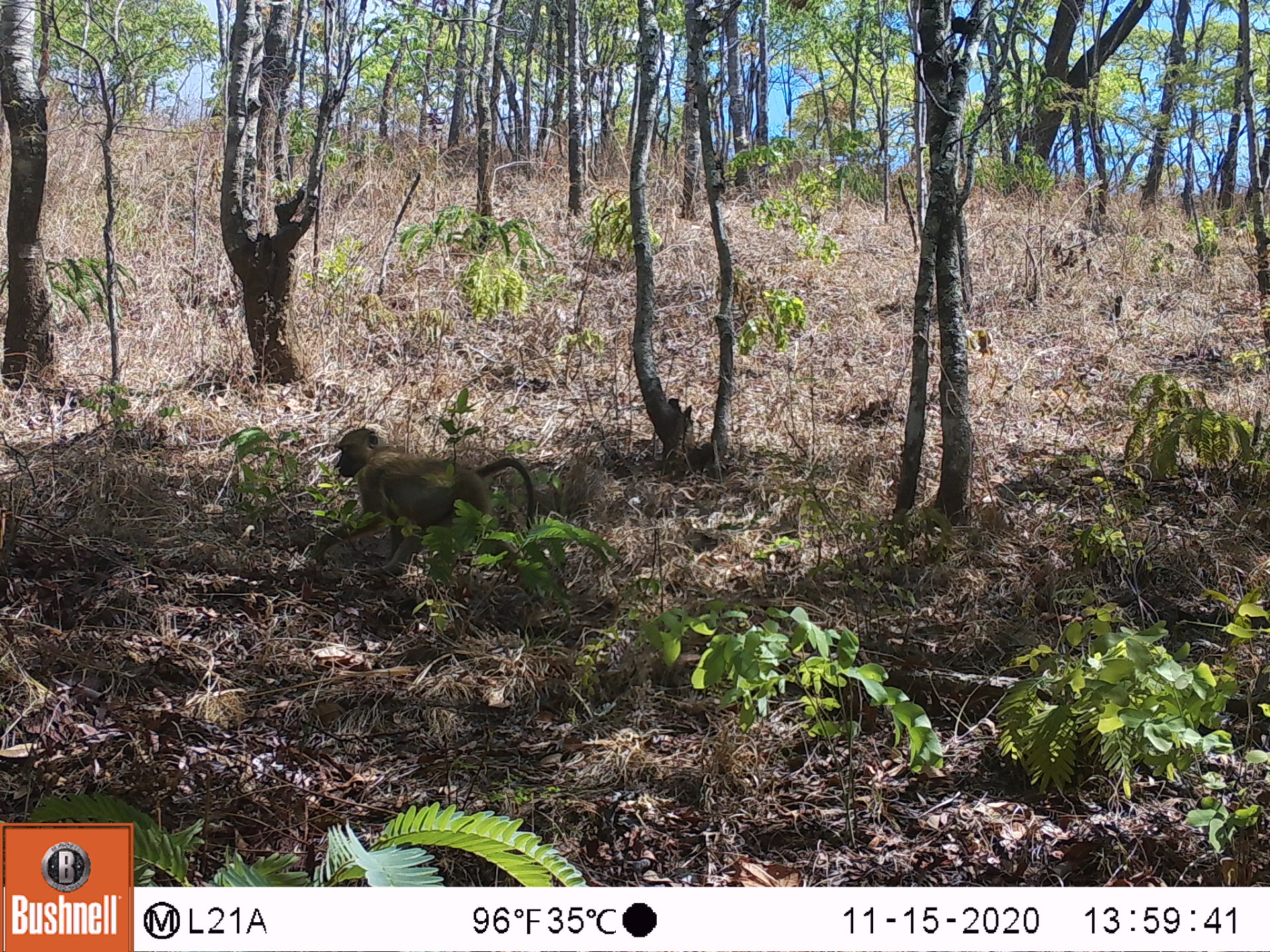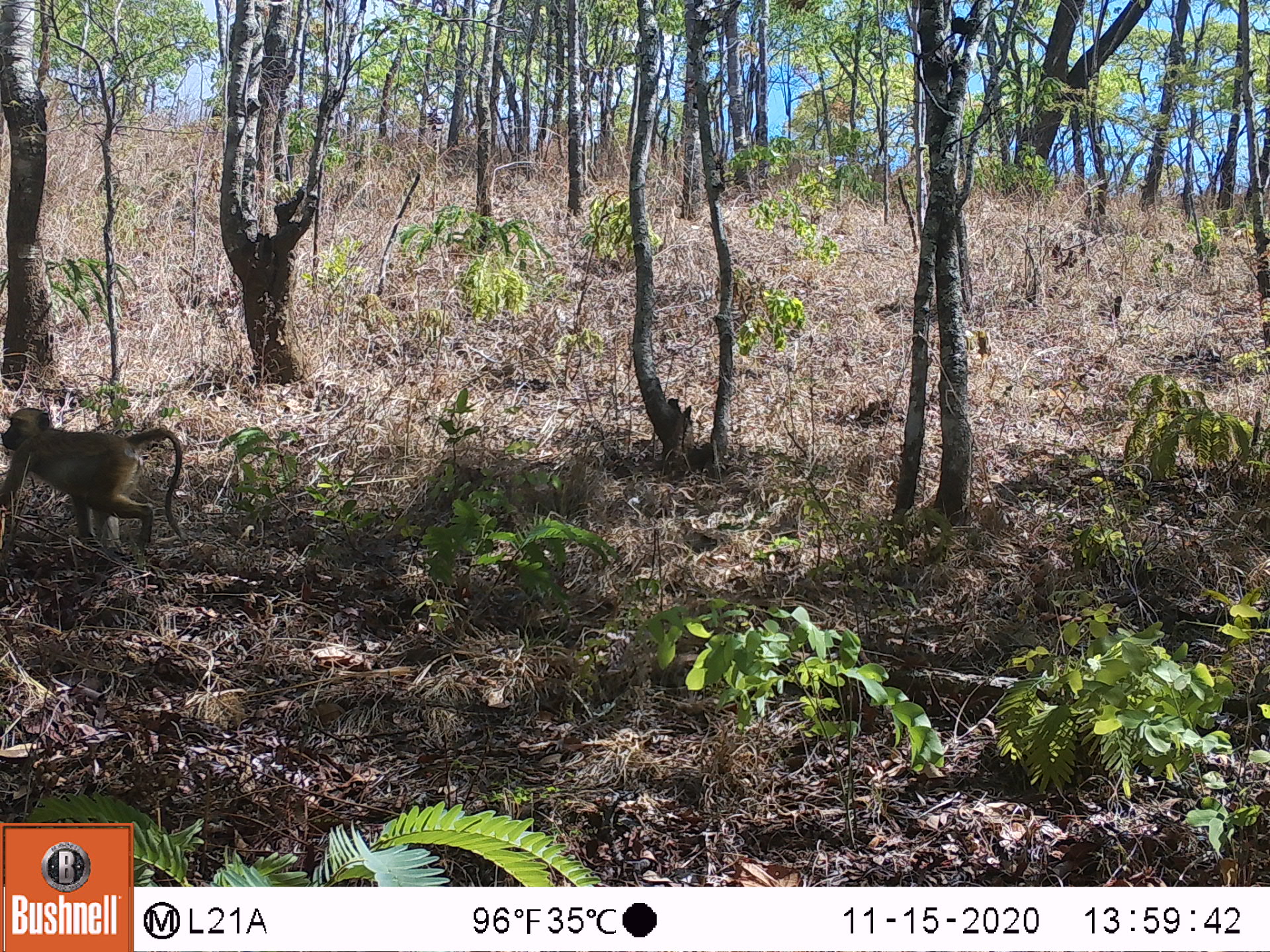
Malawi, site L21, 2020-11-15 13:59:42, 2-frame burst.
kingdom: Animalia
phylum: Chordata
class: Mammalia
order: Primates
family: Cercopithecidae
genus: Papio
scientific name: Papio cynocephalus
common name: yellow baboon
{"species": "yellow baboon (Papio cynocephalus)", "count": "1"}